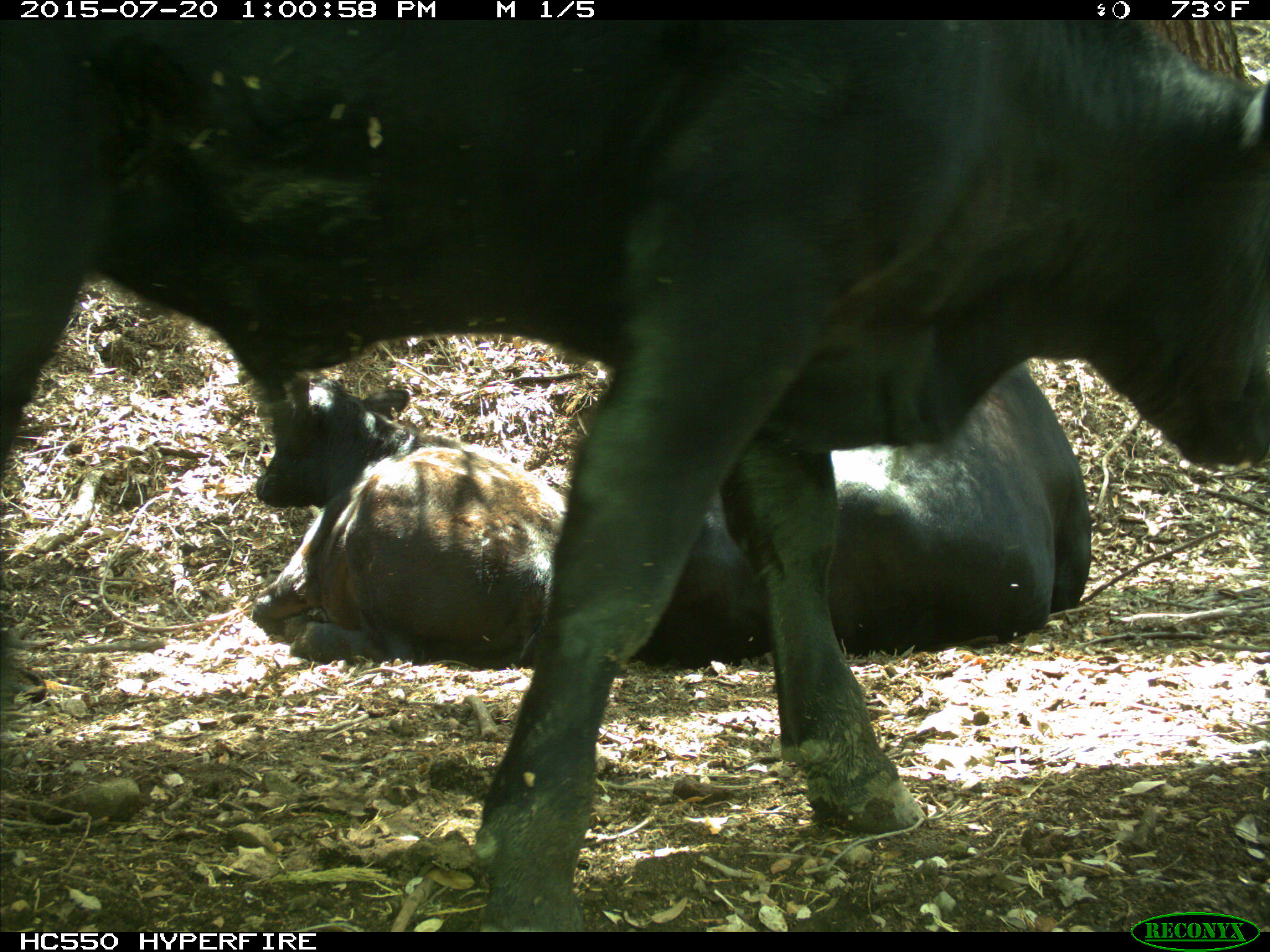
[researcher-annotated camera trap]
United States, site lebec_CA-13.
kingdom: Animalia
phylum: Chordata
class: Mammalia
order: Artiodactyla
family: Bovidae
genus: Bos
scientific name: Bos taurus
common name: domestic cow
Bos taurus (domestic cow).